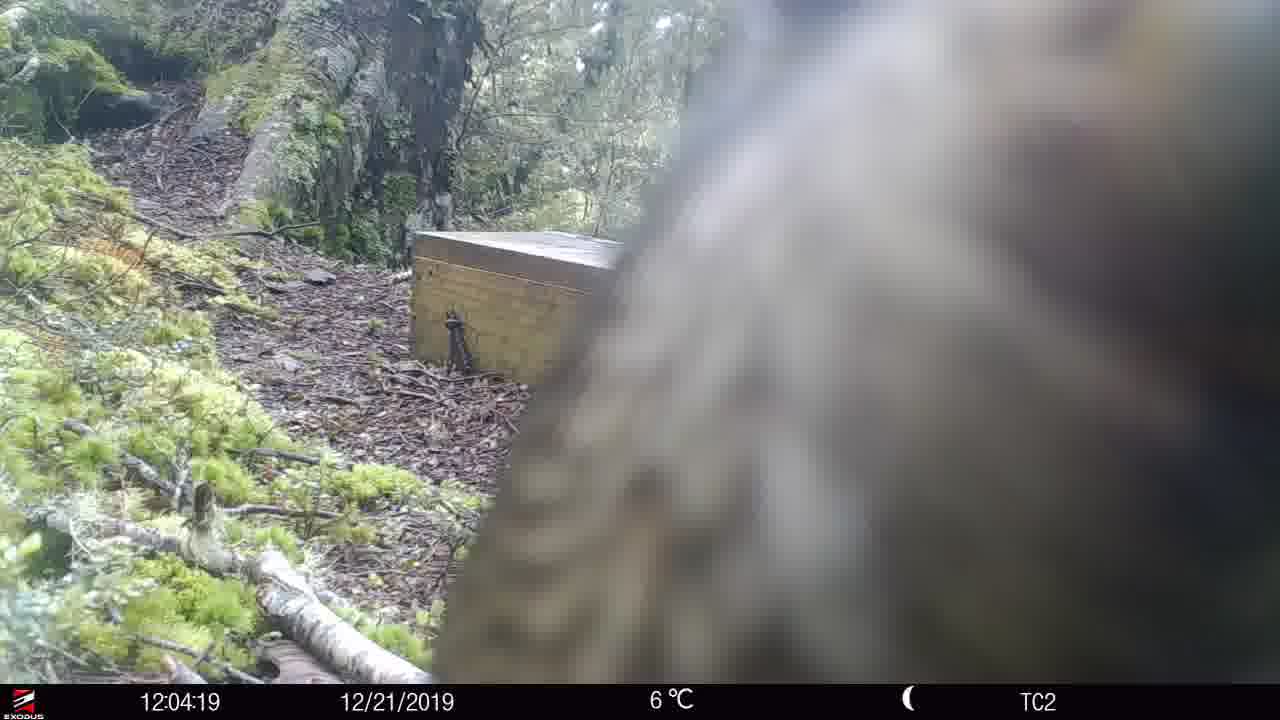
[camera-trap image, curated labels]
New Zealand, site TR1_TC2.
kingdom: Animalia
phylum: Chordata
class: Aves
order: Psittaciformes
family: Strigopidae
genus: Nestor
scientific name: Nestor notabilis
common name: kea